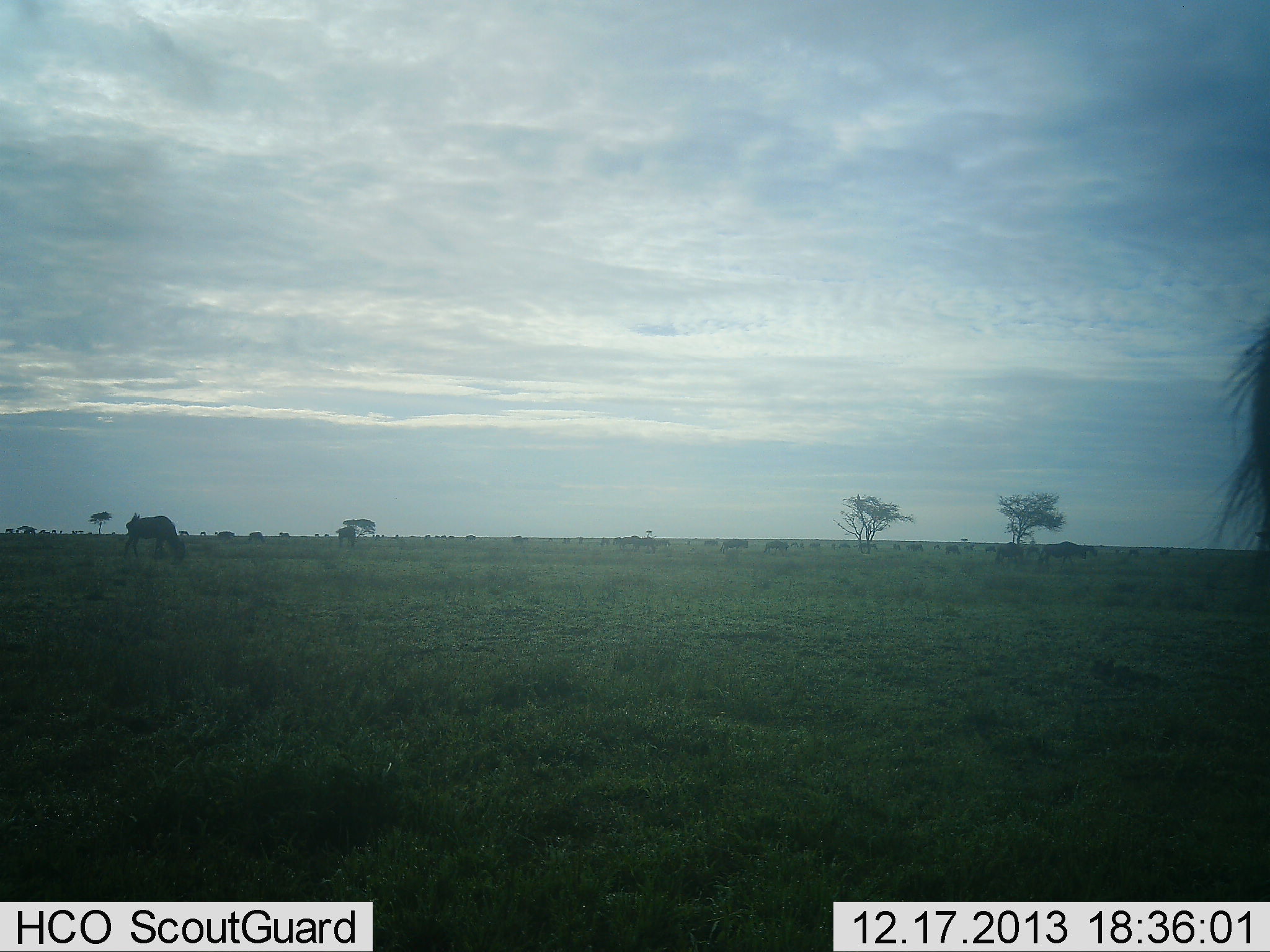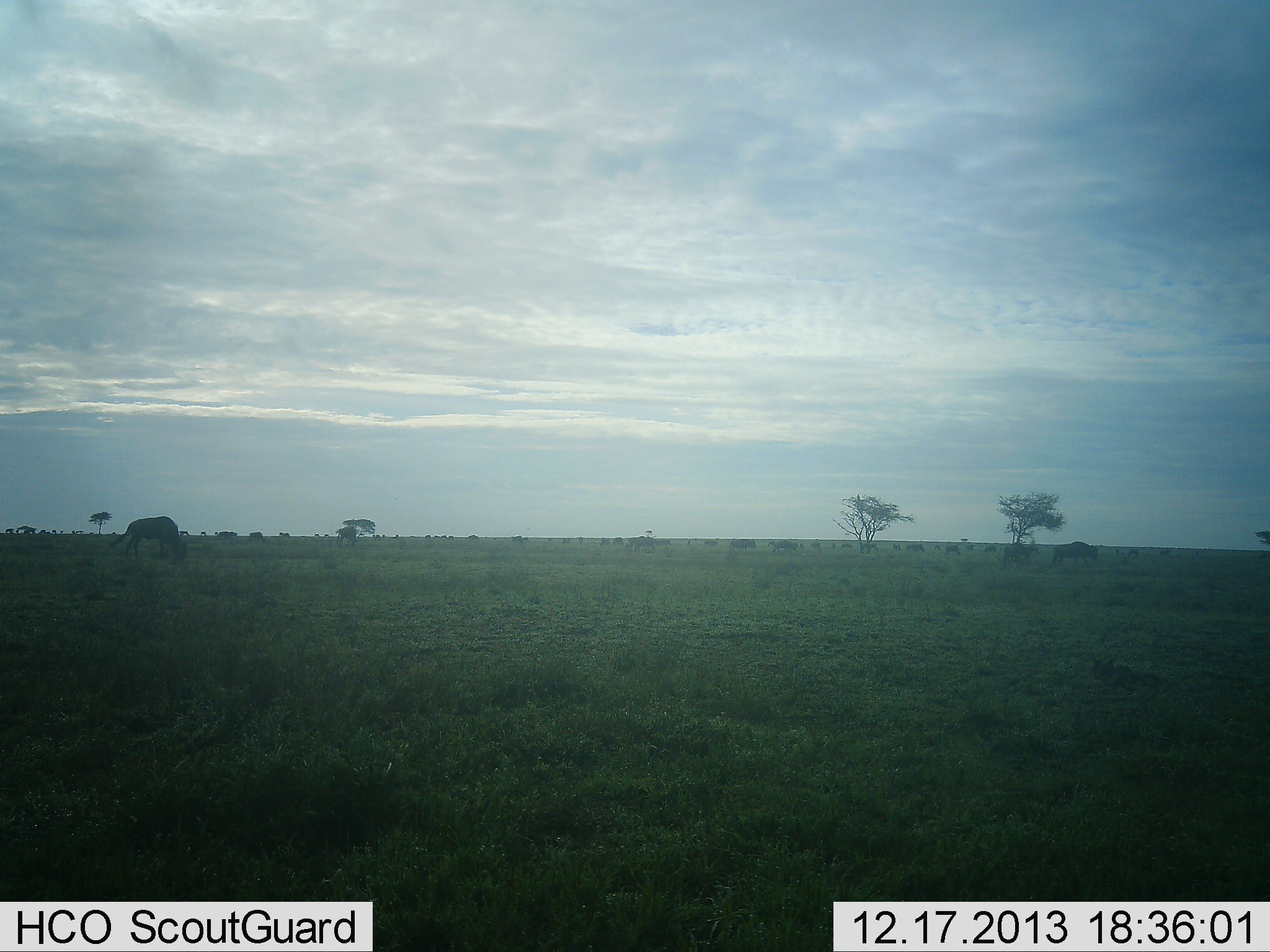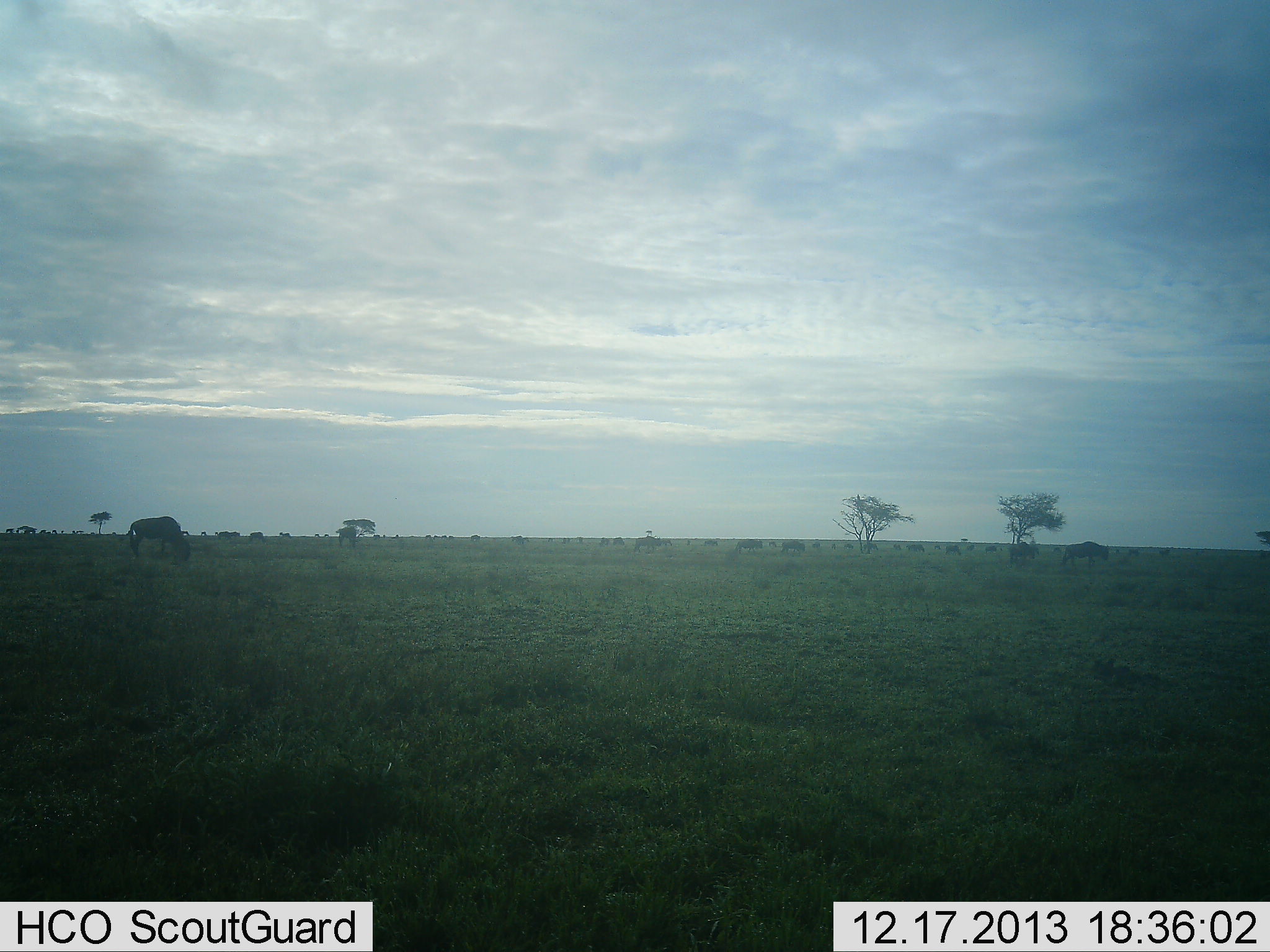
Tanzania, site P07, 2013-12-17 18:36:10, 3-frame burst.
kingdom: Animalia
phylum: Chordata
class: Mammalia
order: Artiodactyla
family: Bovidae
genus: Connochaetes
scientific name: Connochaetes taurinus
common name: blue wildebeest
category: wildebeest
Wildebeest (blue wildebeest) (Connochaetes taurinus), count 11-50. Behavior (volunteer vote fractions): standing 50%, resting 0%, moving 60%, interacting 0%. Young present (vote fraction): 0%. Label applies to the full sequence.